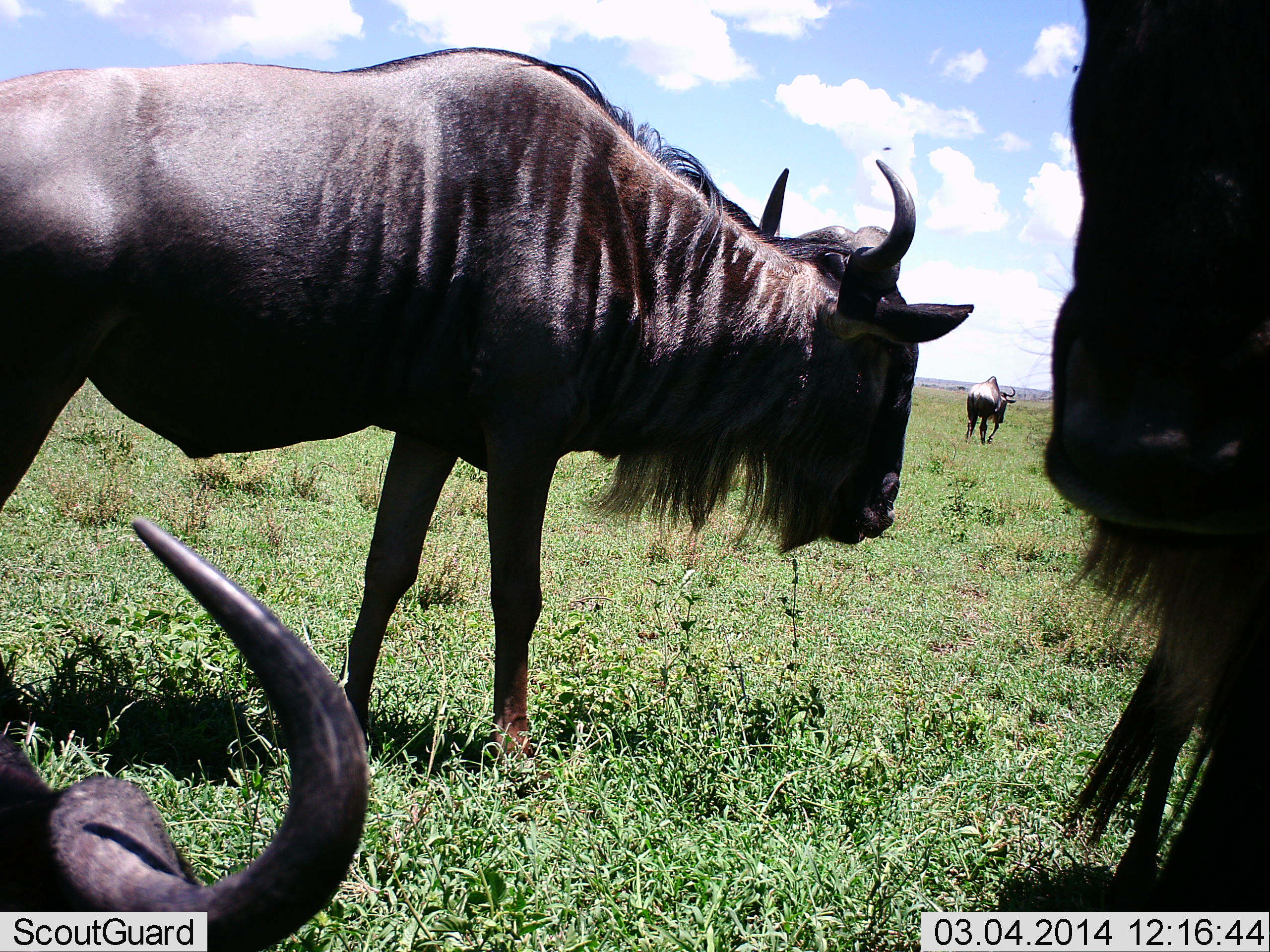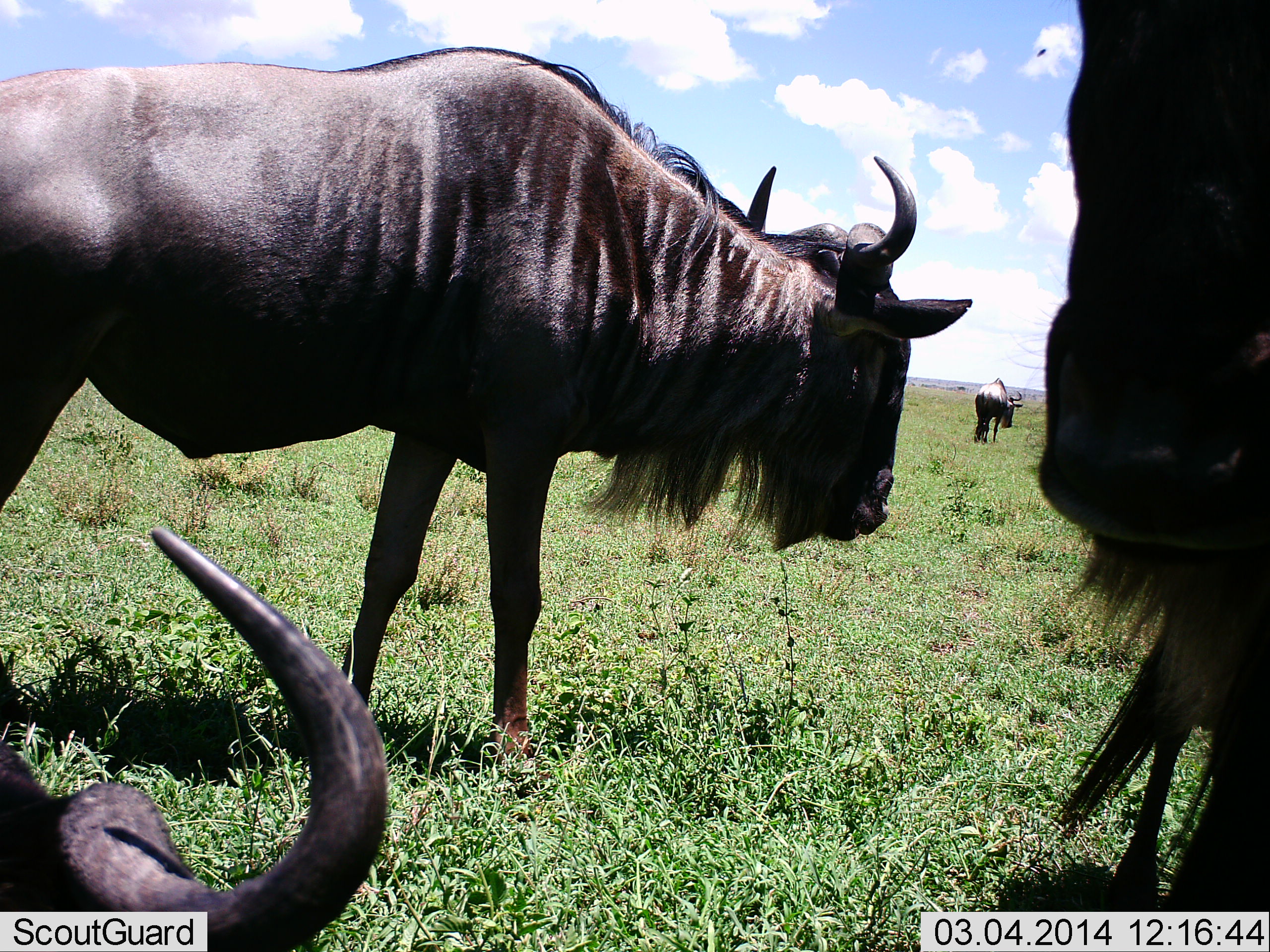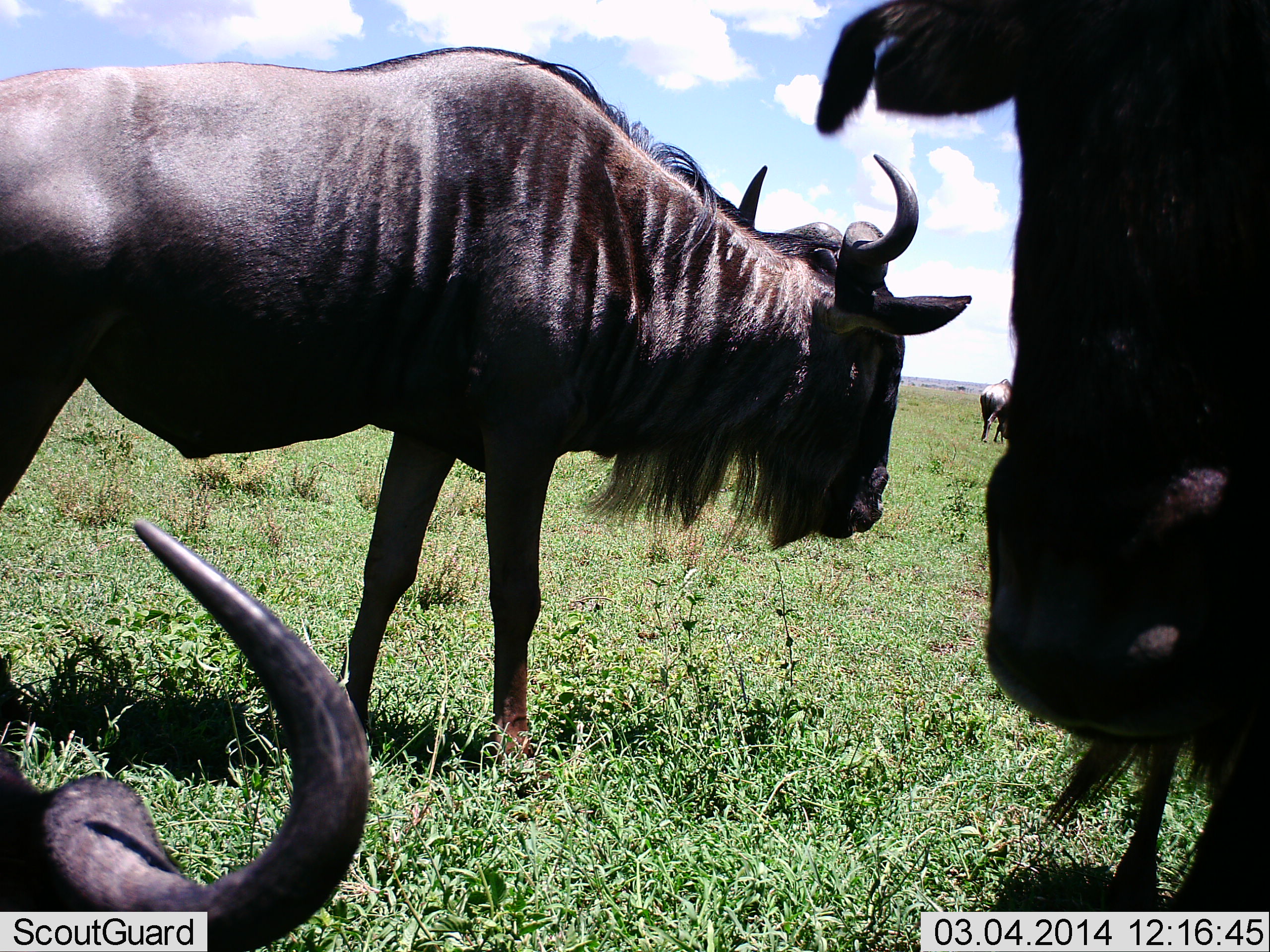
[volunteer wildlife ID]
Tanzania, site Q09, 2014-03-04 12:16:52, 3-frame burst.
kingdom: Animalia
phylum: Chordata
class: Mammalia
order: Artiodactyla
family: Bovidae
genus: Connochaetes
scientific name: Connochaetes taurinus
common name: blue wildebeest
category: wildebeest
Wildebeest (blue wildebeest) (Connochaetes taurinus), count 4. Behavior (volunteer vote fractions): standing 90%, resting 80%, moving 30%, interacting 0%. Young present (vote fraction): 0%. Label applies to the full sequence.